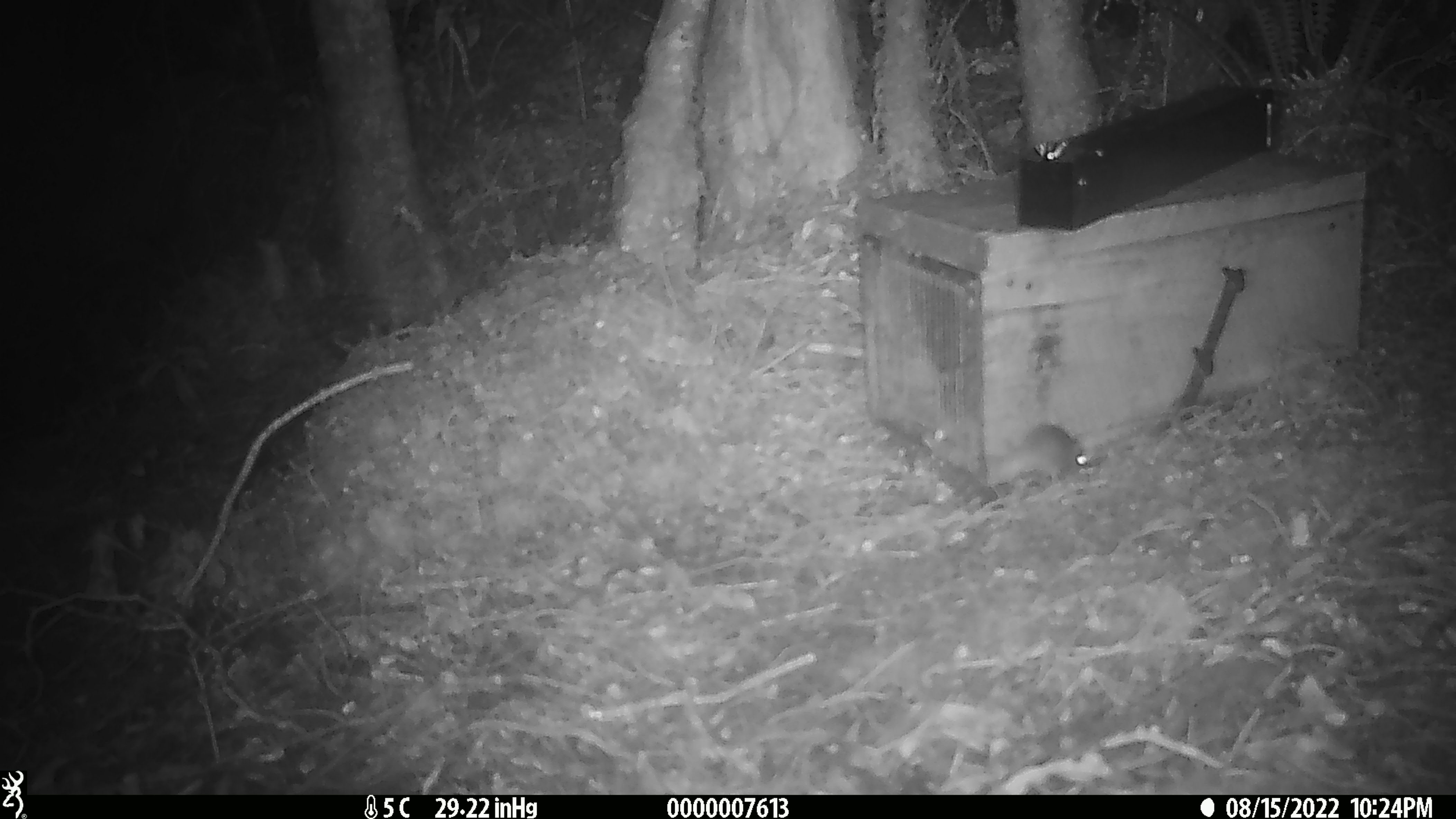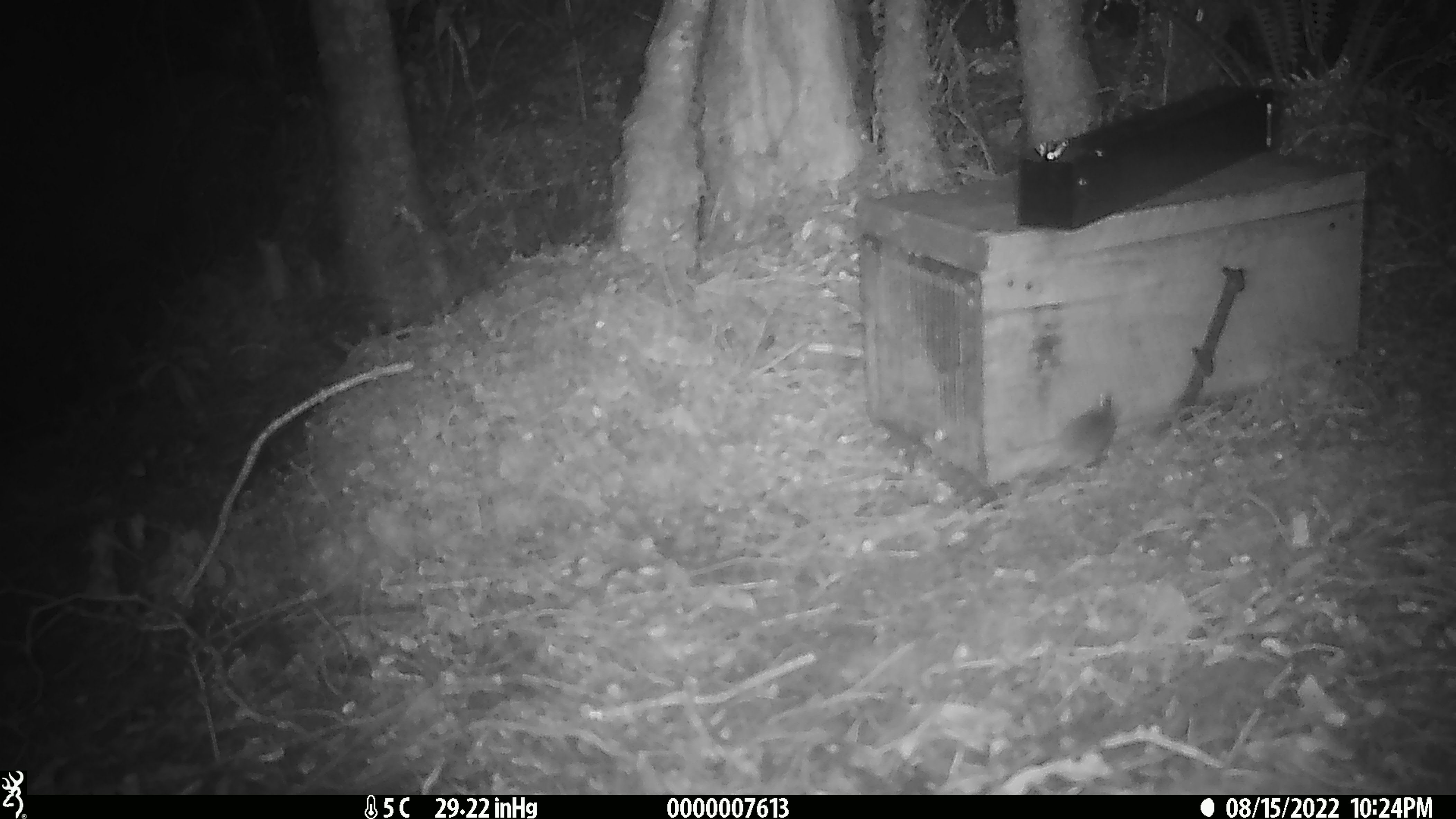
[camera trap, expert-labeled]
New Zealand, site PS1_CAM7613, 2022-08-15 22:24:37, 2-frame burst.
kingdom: Animalia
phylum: Chordata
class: Mammalia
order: Rodentia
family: Muridae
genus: Mus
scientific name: Mus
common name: mouse